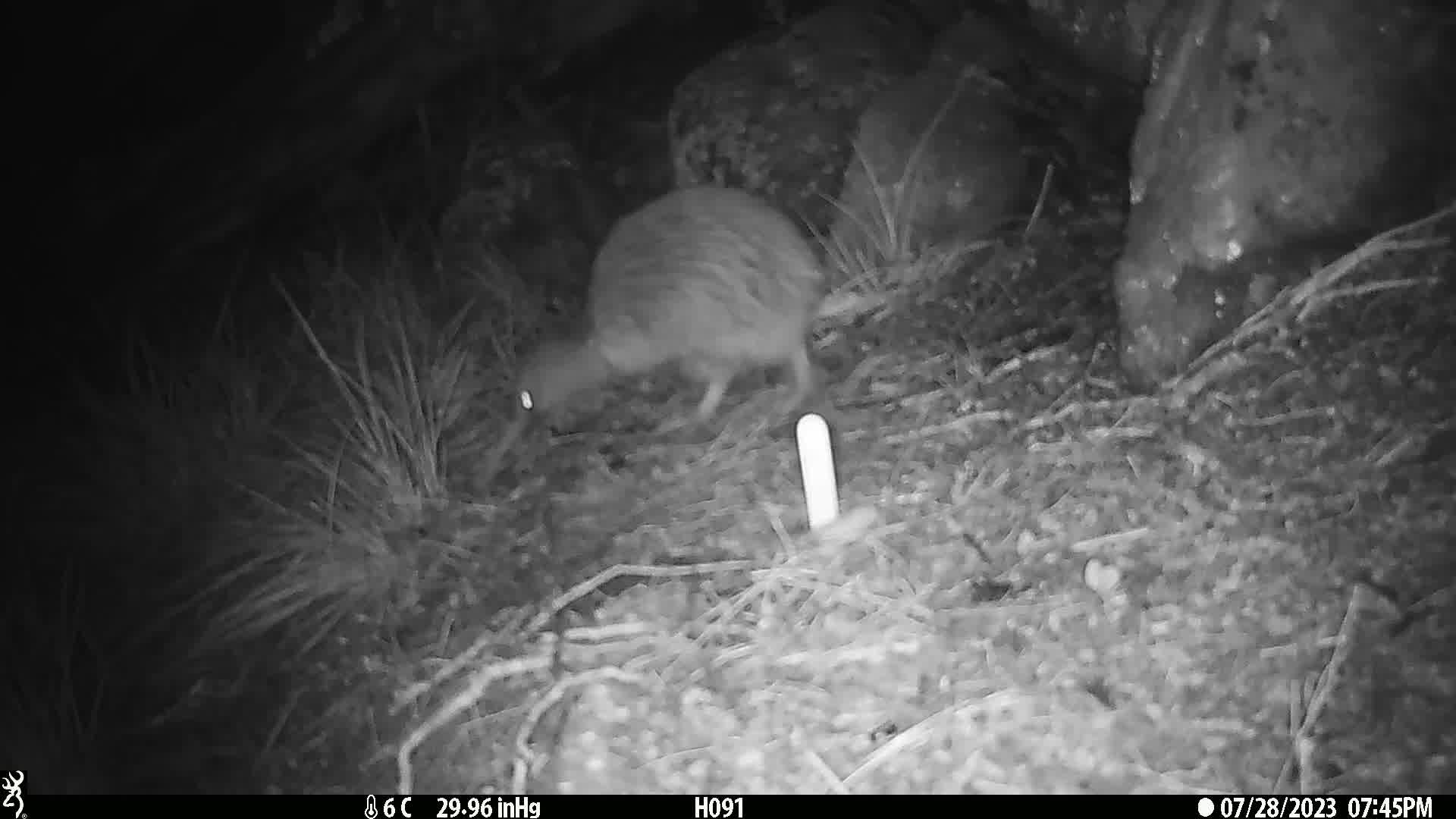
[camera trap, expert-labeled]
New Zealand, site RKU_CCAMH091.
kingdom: Animalia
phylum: Chordata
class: Aves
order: Apterygiformes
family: Apterygidae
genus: Apteryx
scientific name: Apteryx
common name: kiwi